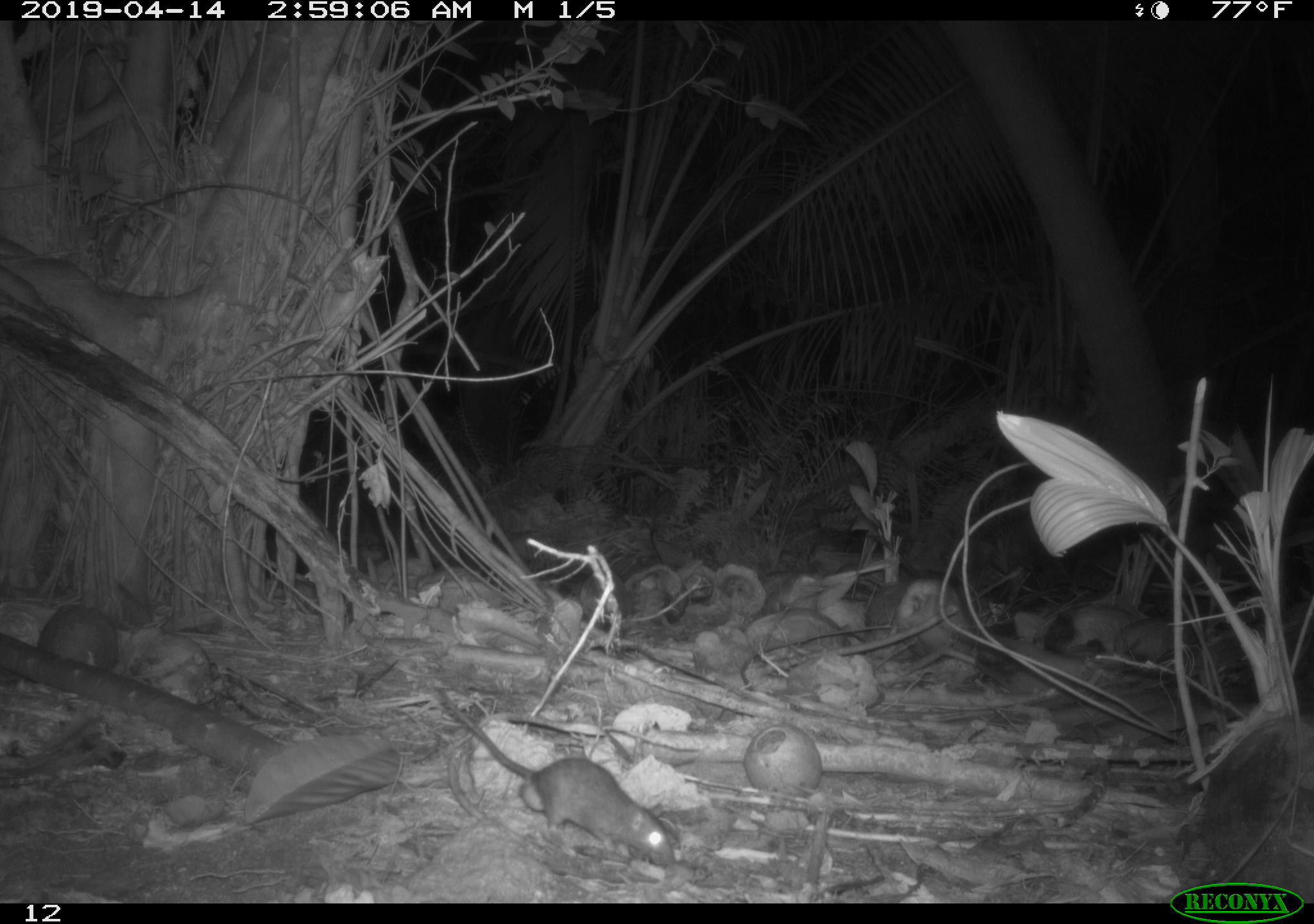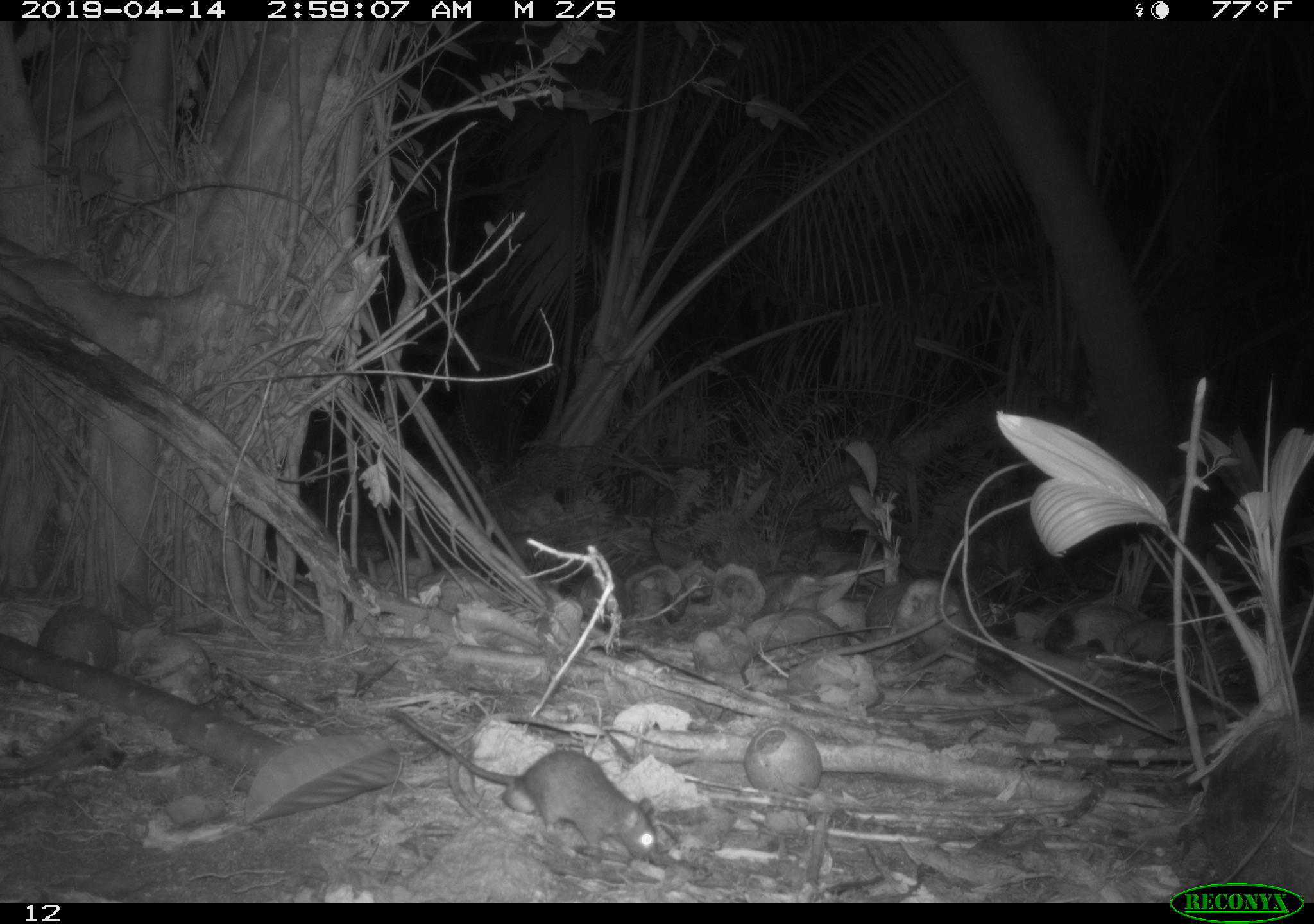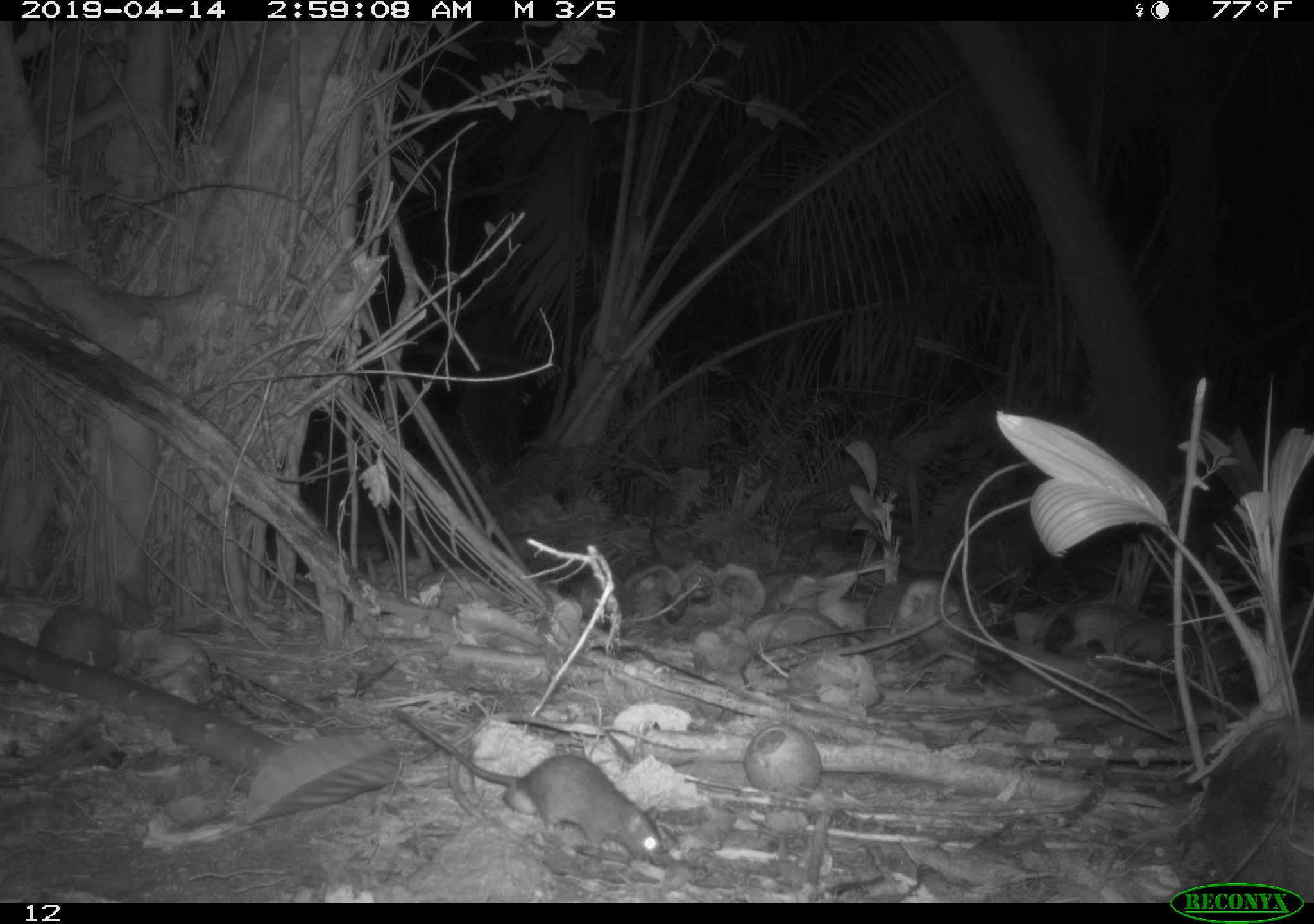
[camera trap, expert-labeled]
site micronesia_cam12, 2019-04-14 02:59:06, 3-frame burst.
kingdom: Animalia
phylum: Chordata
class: Mammalia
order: Rodentia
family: Muridae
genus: Rattus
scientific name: Rattus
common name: rat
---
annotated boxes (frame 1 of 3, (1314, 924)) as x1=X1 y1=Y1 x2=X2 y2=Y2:
rat: x1=429 y1=679 x2=688 y2=871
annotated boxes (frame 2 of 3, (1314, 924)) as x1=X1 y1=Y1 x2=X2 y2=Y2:
rat: x1=382 y1=698 x2=673 y2=875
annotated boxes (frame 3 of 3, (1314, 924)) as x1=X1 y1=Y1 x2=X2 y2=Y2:
rat: x1=390 y1=698 x2=682 y2=864